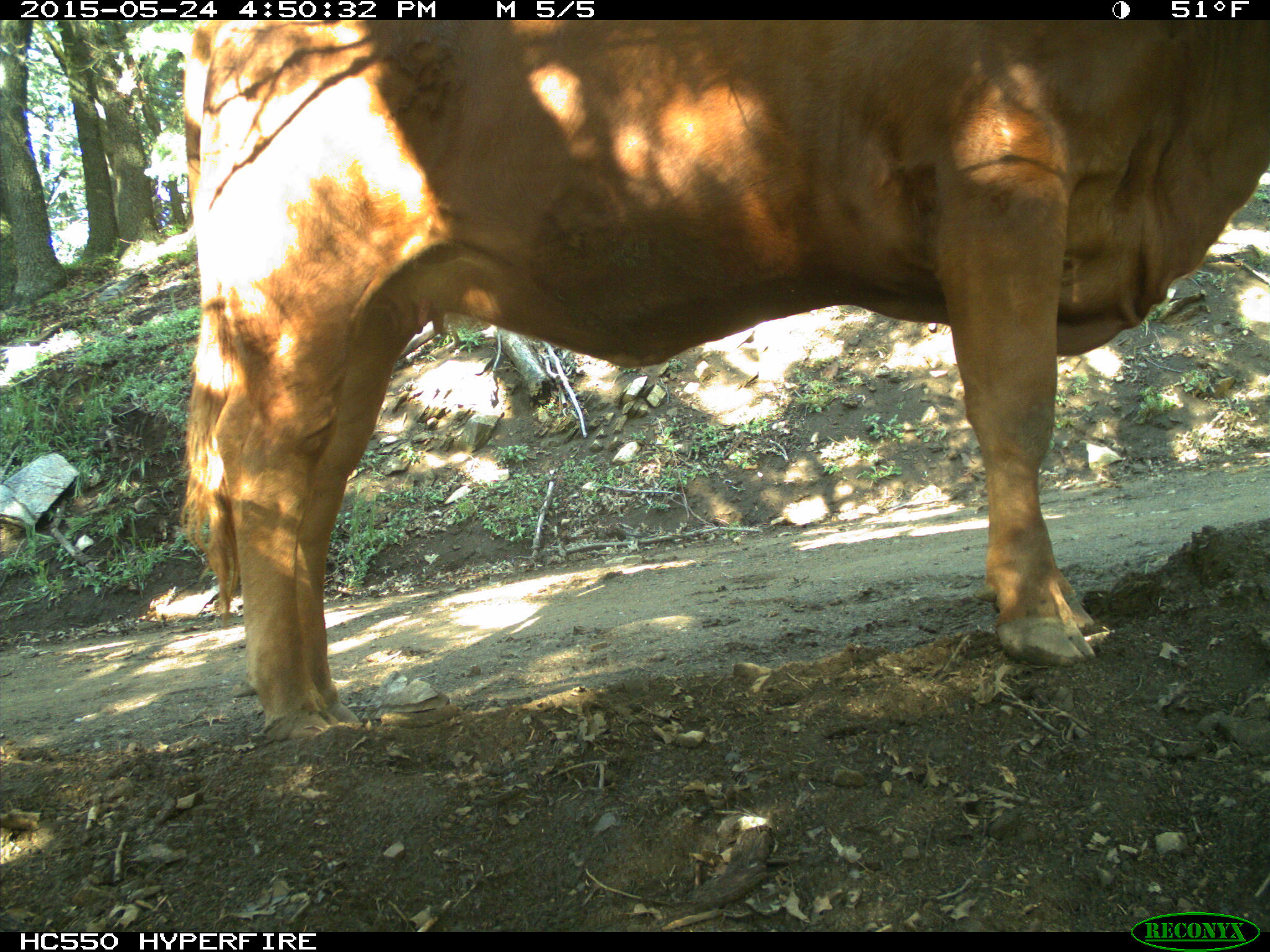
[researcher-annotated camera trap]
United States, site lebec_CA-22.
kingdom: Animalia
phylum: Chordata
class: Mammalia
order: Artiodactyla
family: Bovidae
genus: Bos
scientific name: Bos taurus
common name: domestic cow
Bos taurus (domestic cow).